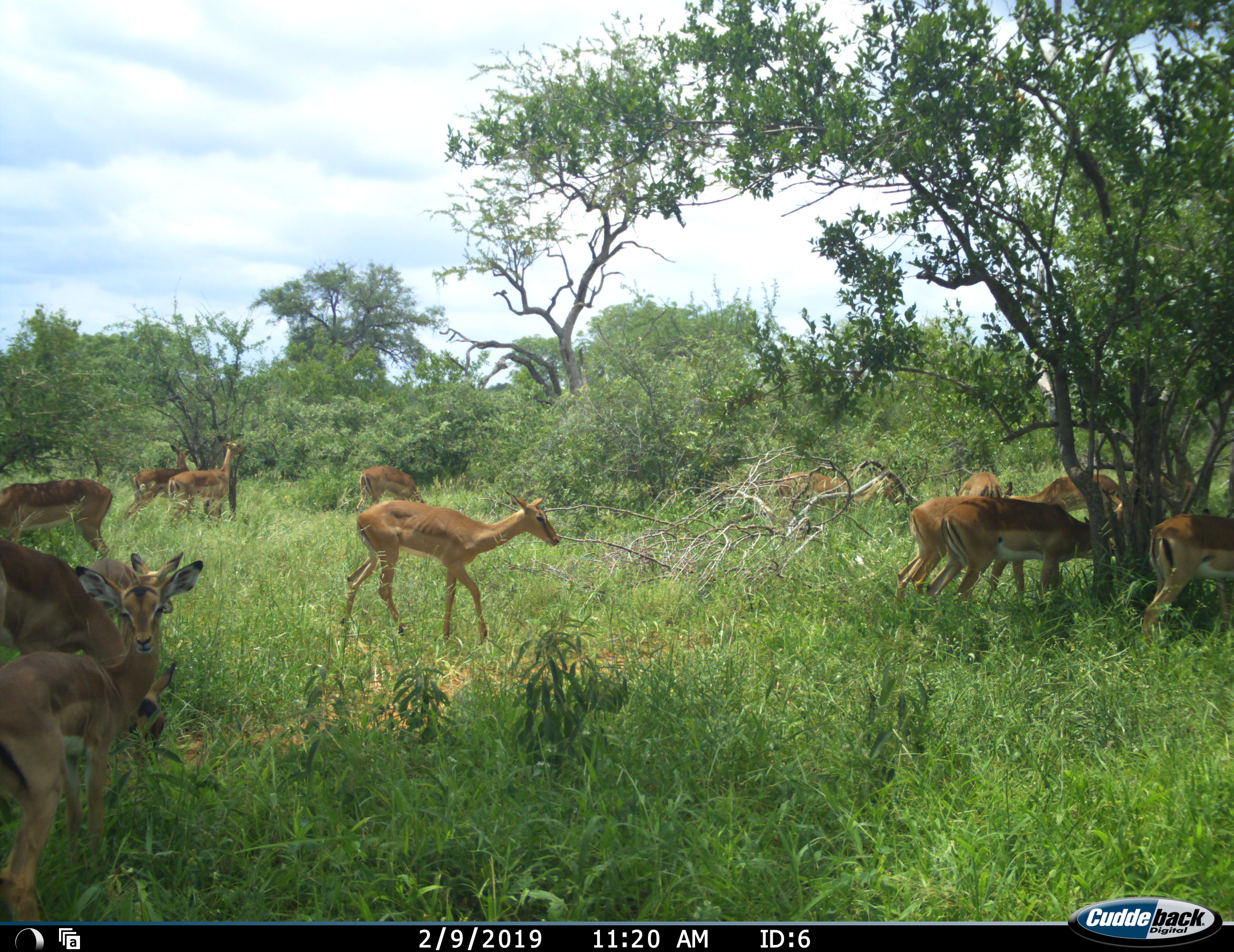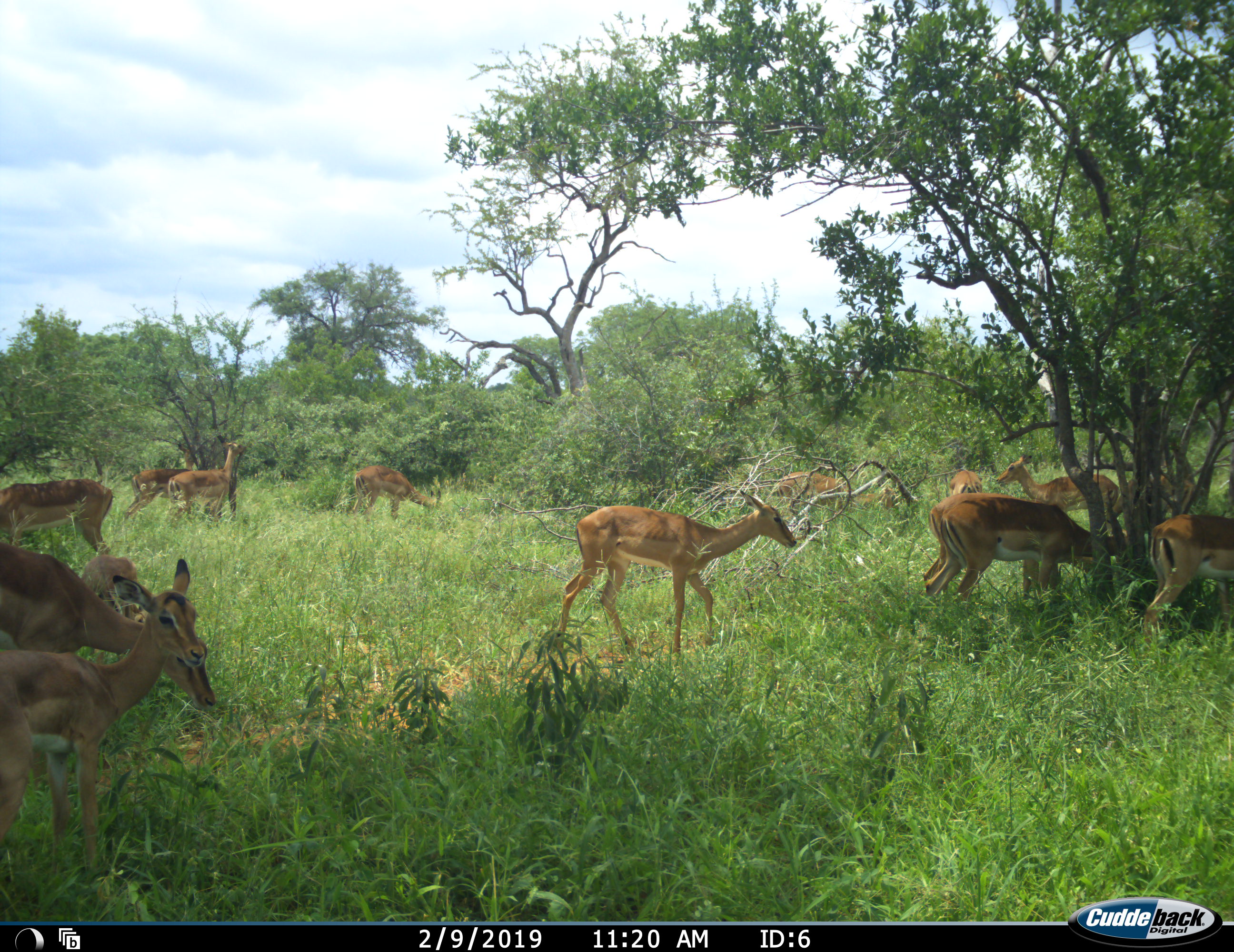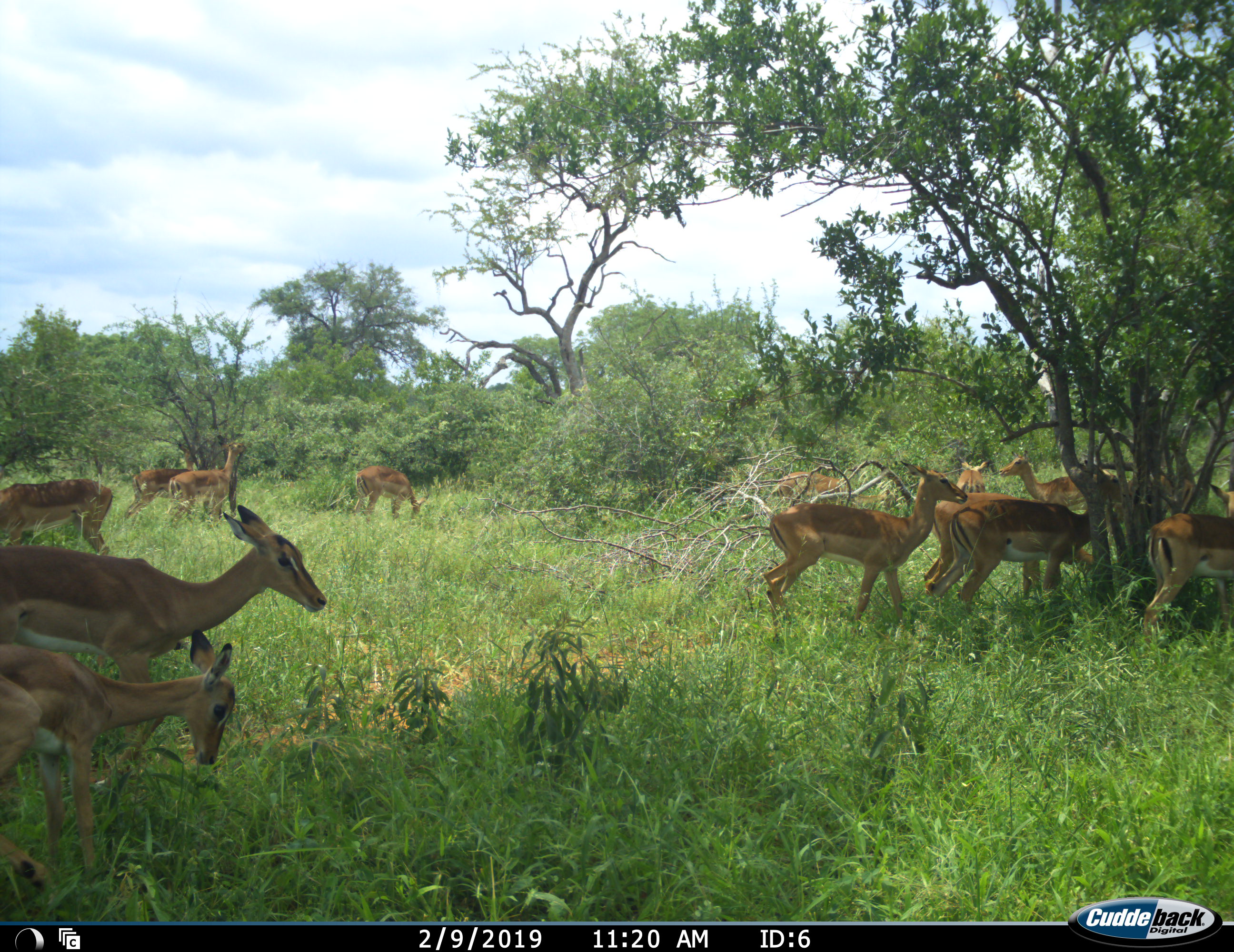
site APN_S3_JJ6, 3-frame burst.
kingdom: Animalia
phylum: Chordata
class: Mammalia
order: Artiodactyla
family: Bovidae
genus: Aepyceros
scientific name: Aepyceros melampus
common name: impala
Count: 11-50.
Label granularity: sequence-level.